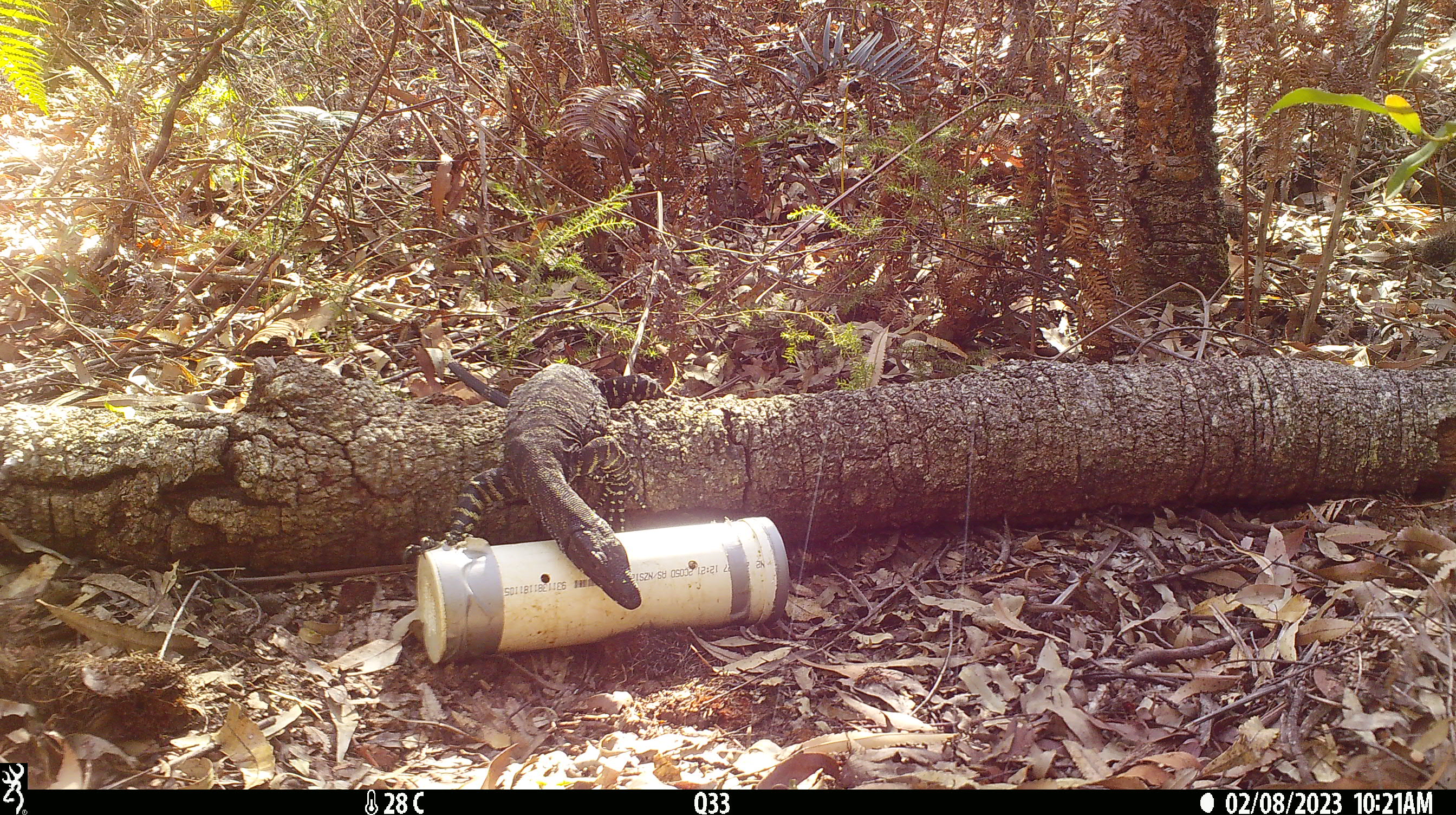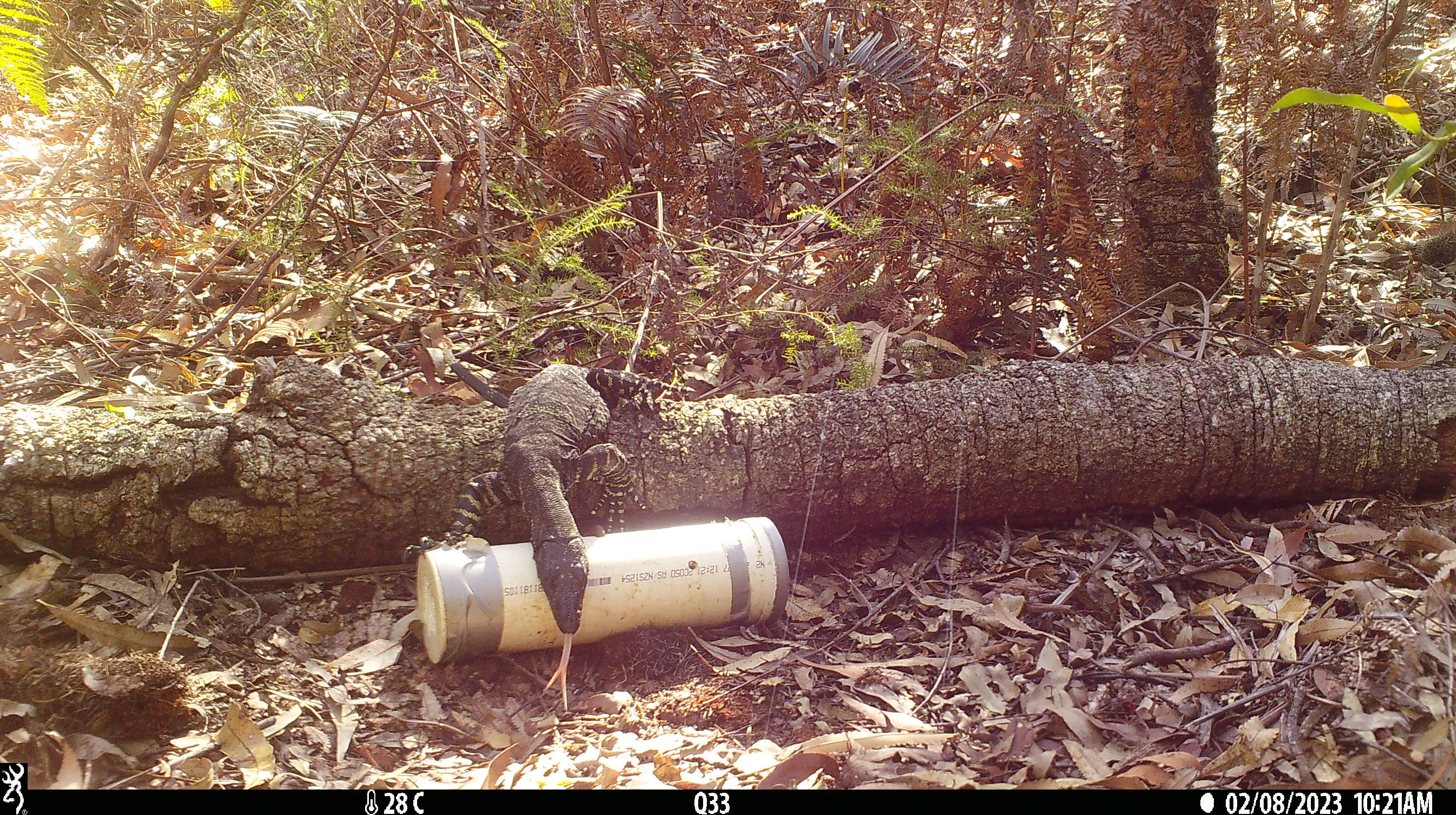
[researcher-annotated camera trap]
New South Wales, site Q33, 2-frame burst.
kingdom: Animalia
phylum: Chordata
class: Reptilia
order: Squamata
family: Varanidae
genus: Varanus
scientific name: Varanus varius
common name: lace monitor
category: goanna